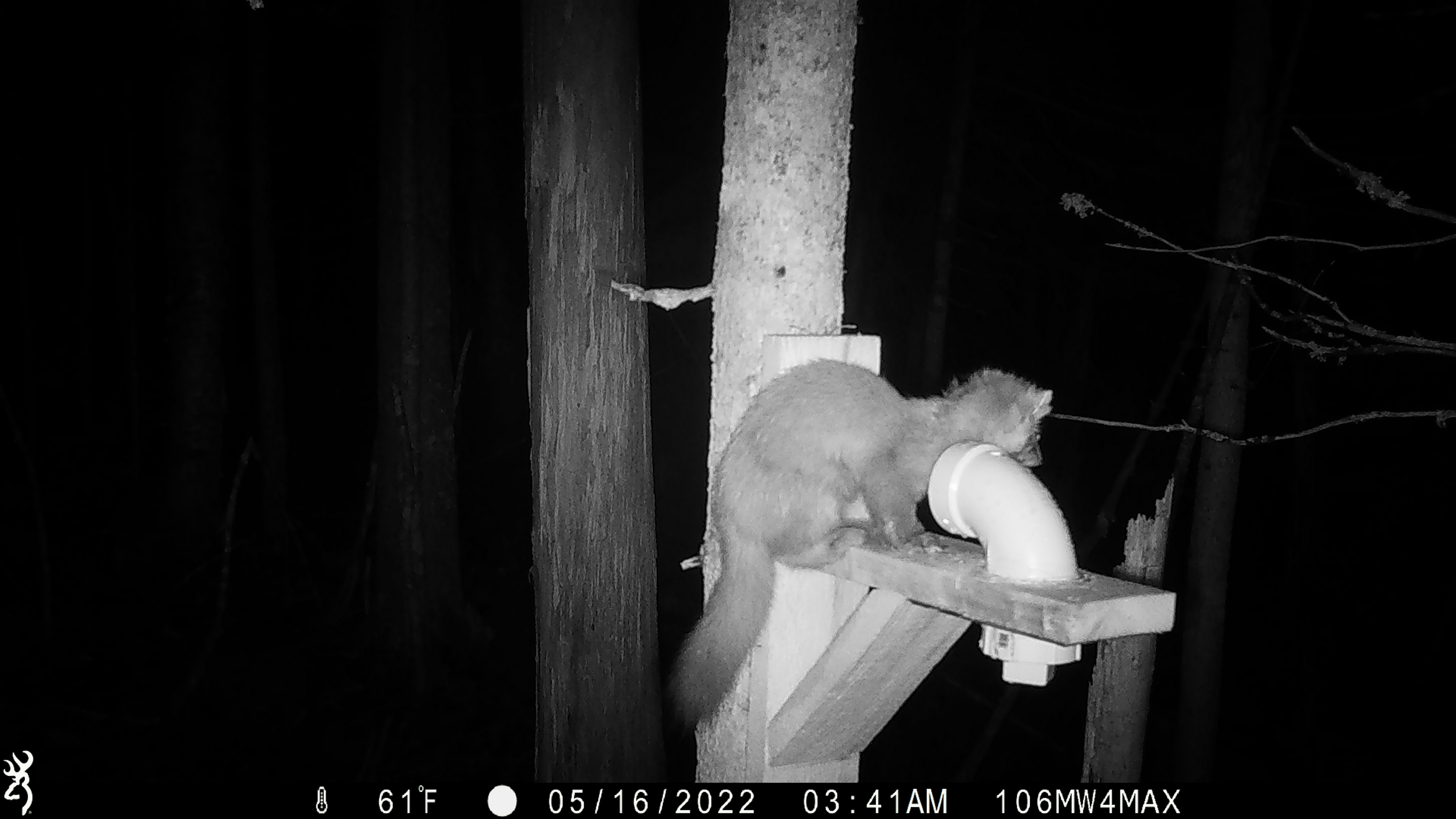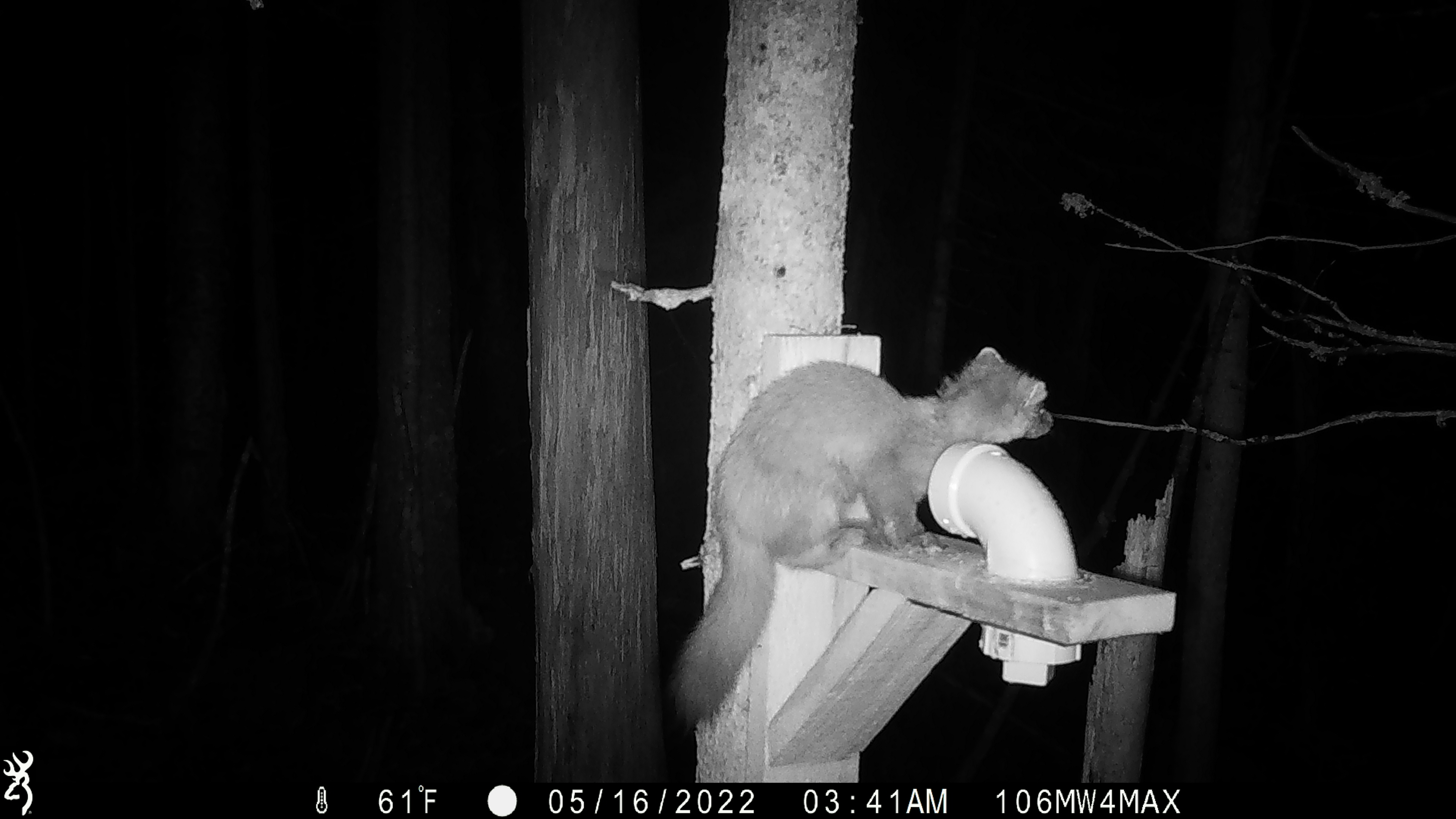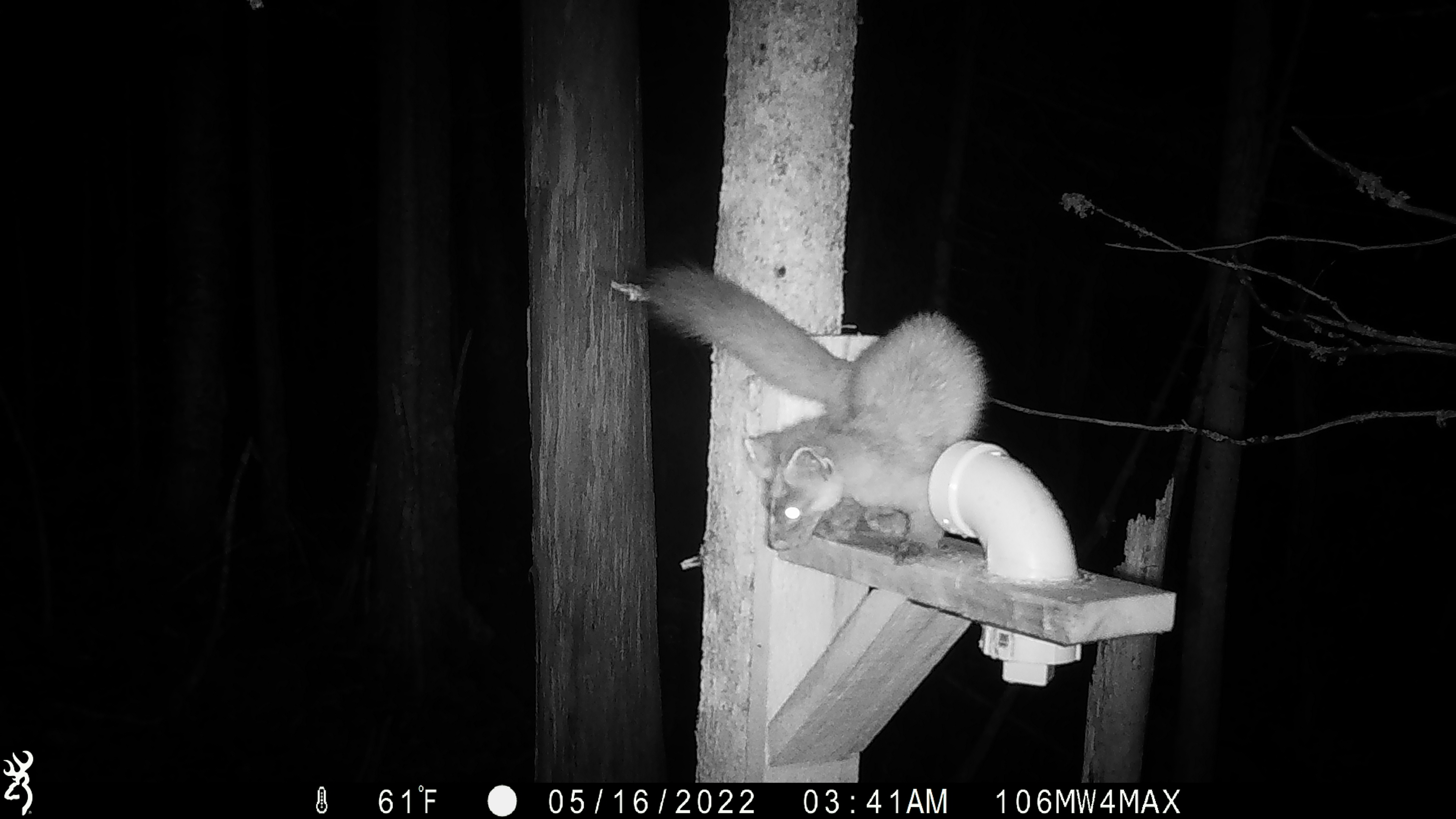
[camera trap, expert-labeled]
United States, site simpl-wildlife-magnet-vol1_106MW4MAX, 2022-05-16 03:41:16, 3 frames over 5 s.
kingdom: Animalia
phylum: Chordata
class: Mammalia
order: Carnivora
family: Mustelidae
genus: Martes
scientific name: Martes americana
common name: american marten